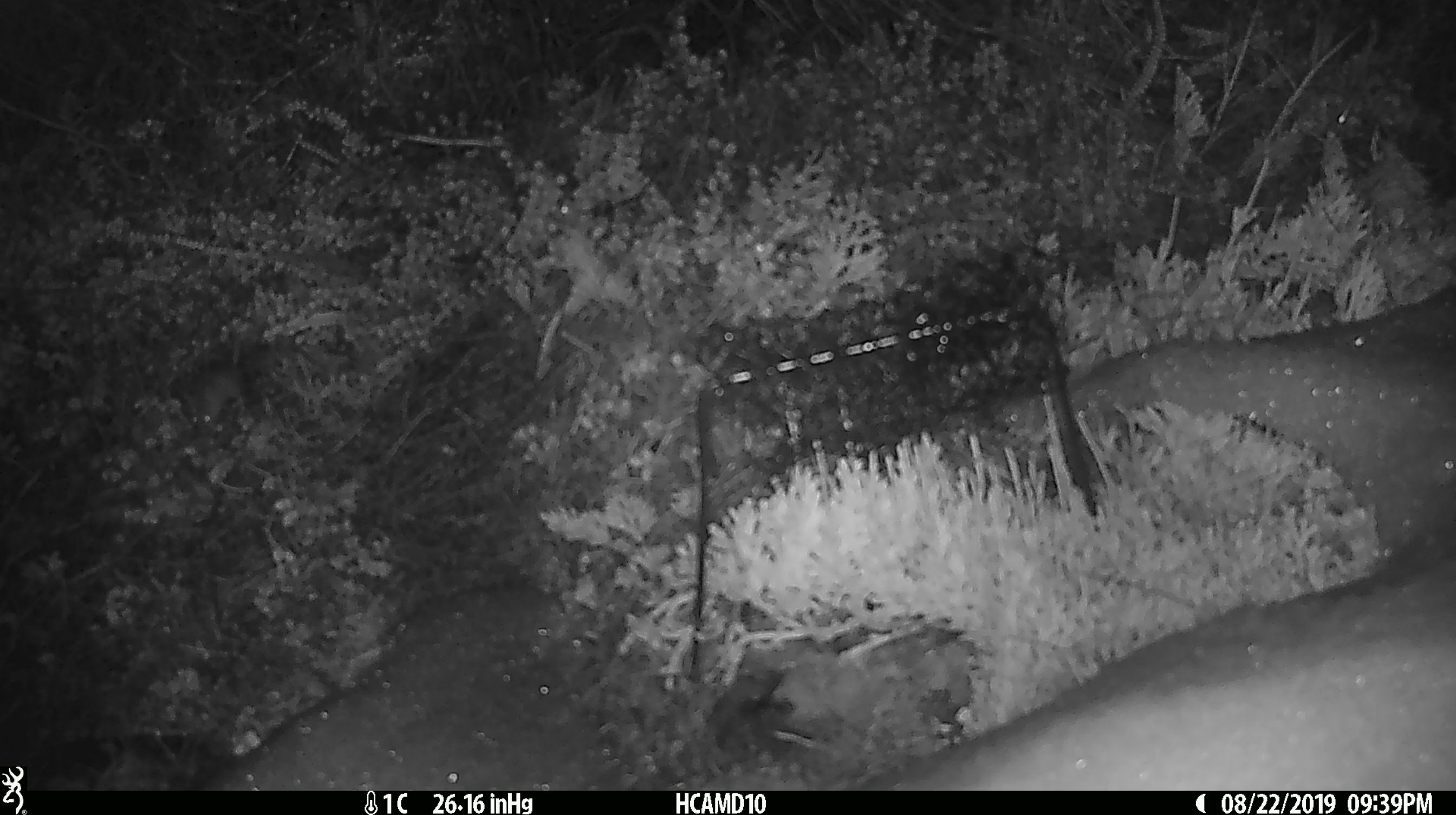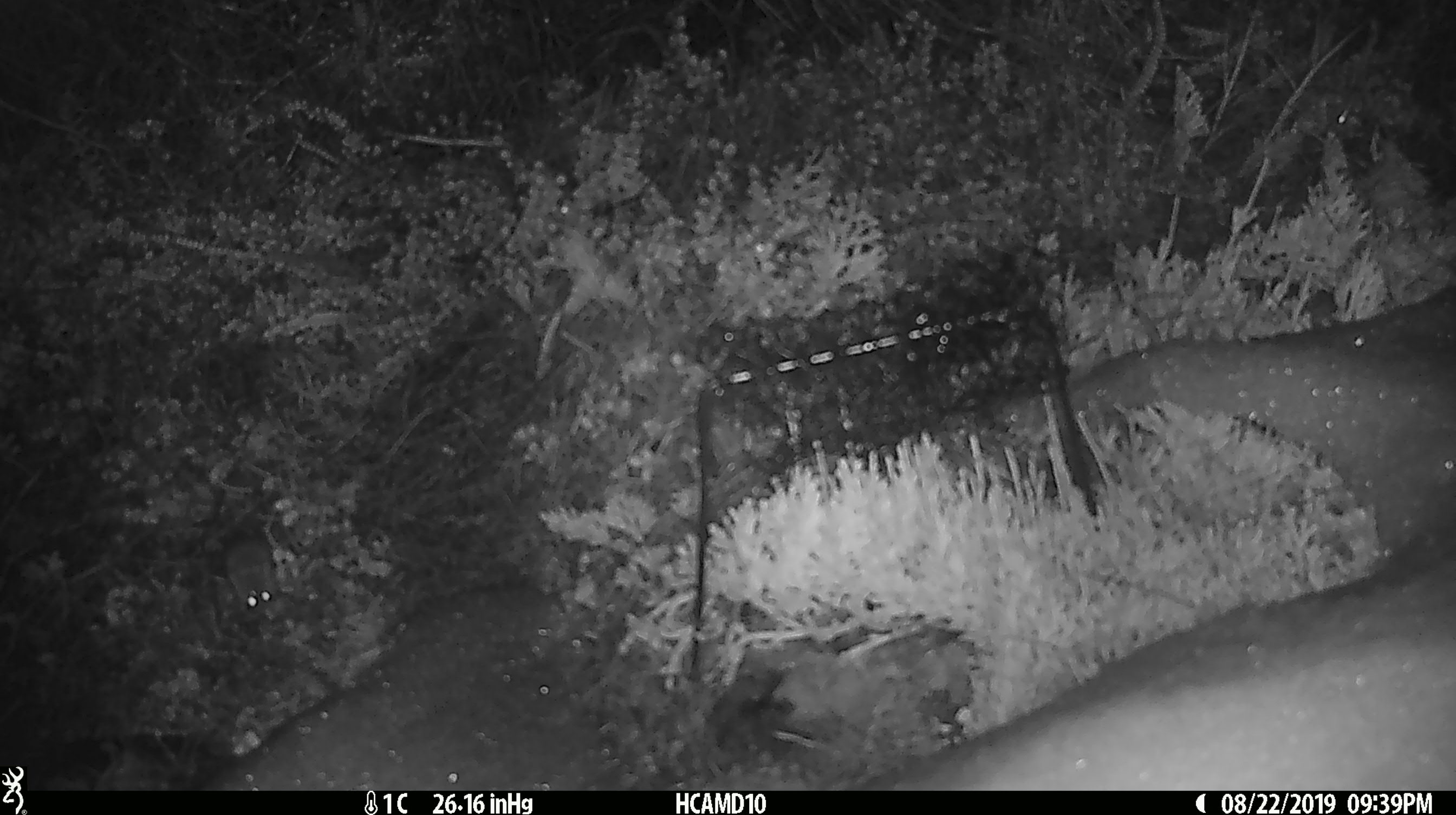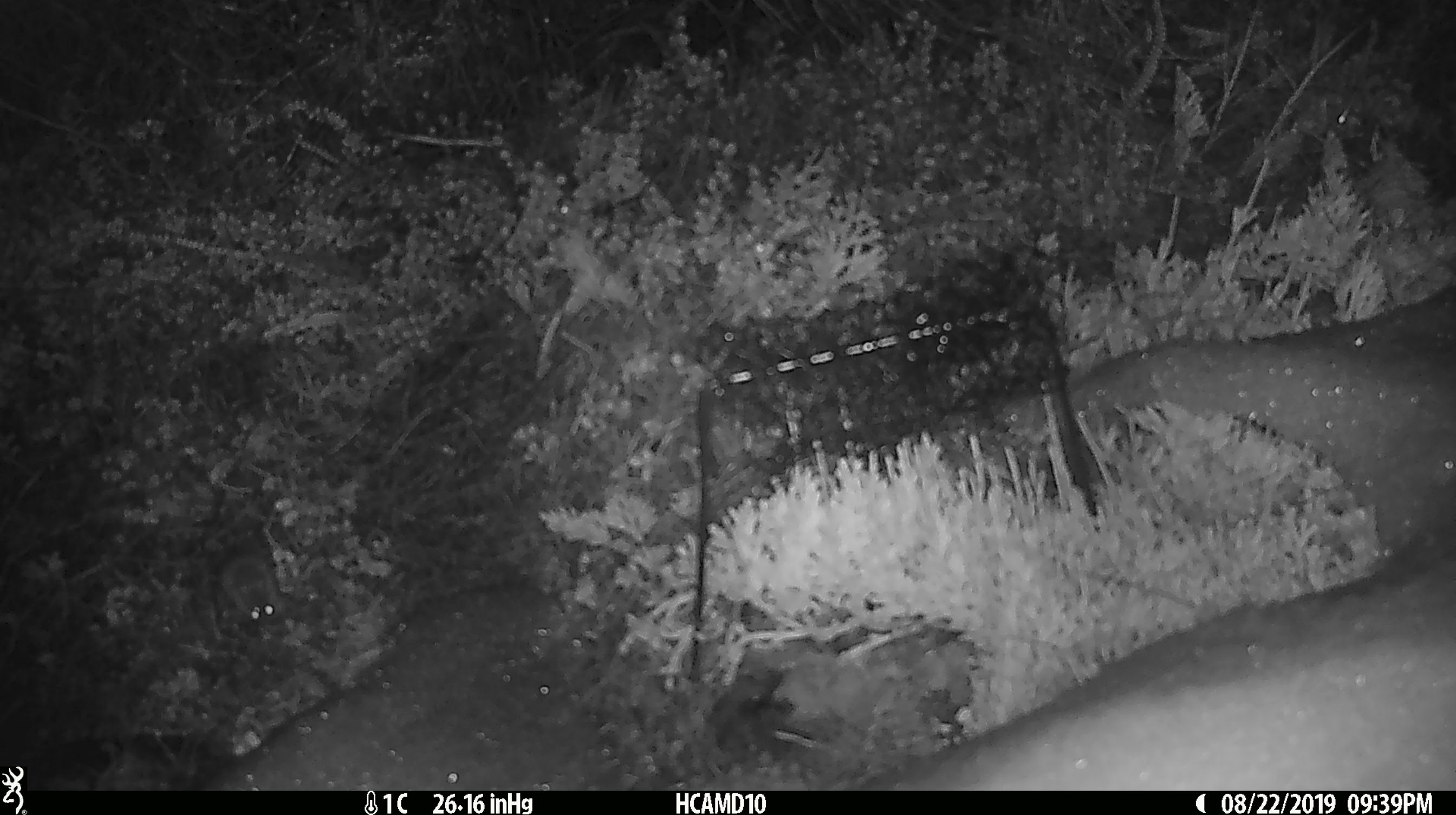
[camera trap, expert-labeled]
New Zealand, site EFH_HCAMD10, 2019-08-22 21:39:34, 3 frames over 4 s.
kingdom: Animalia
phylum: Chordata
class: Mammalia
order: Rodentia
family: Muridae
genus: Mus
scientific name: Mus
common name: mouse